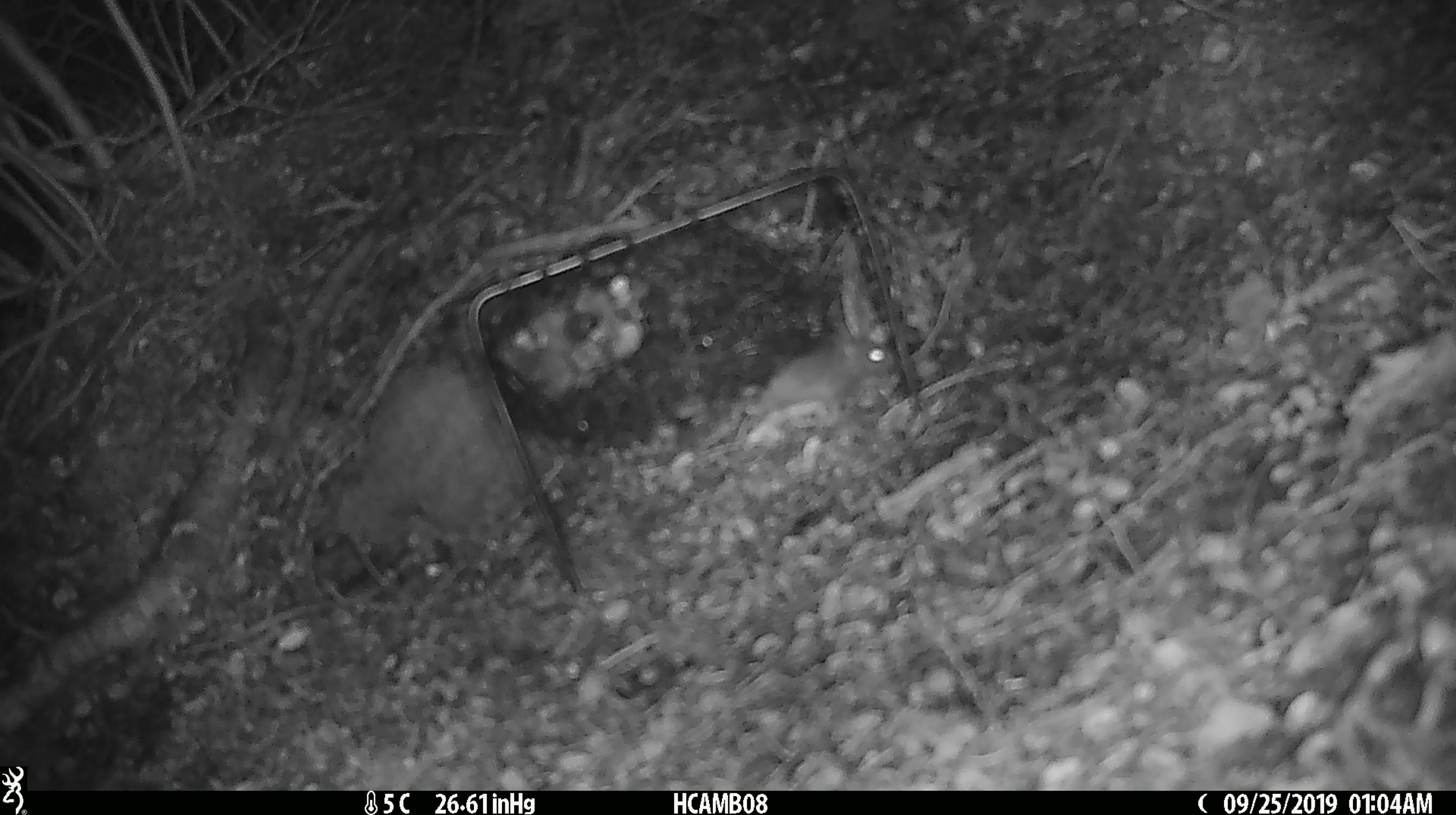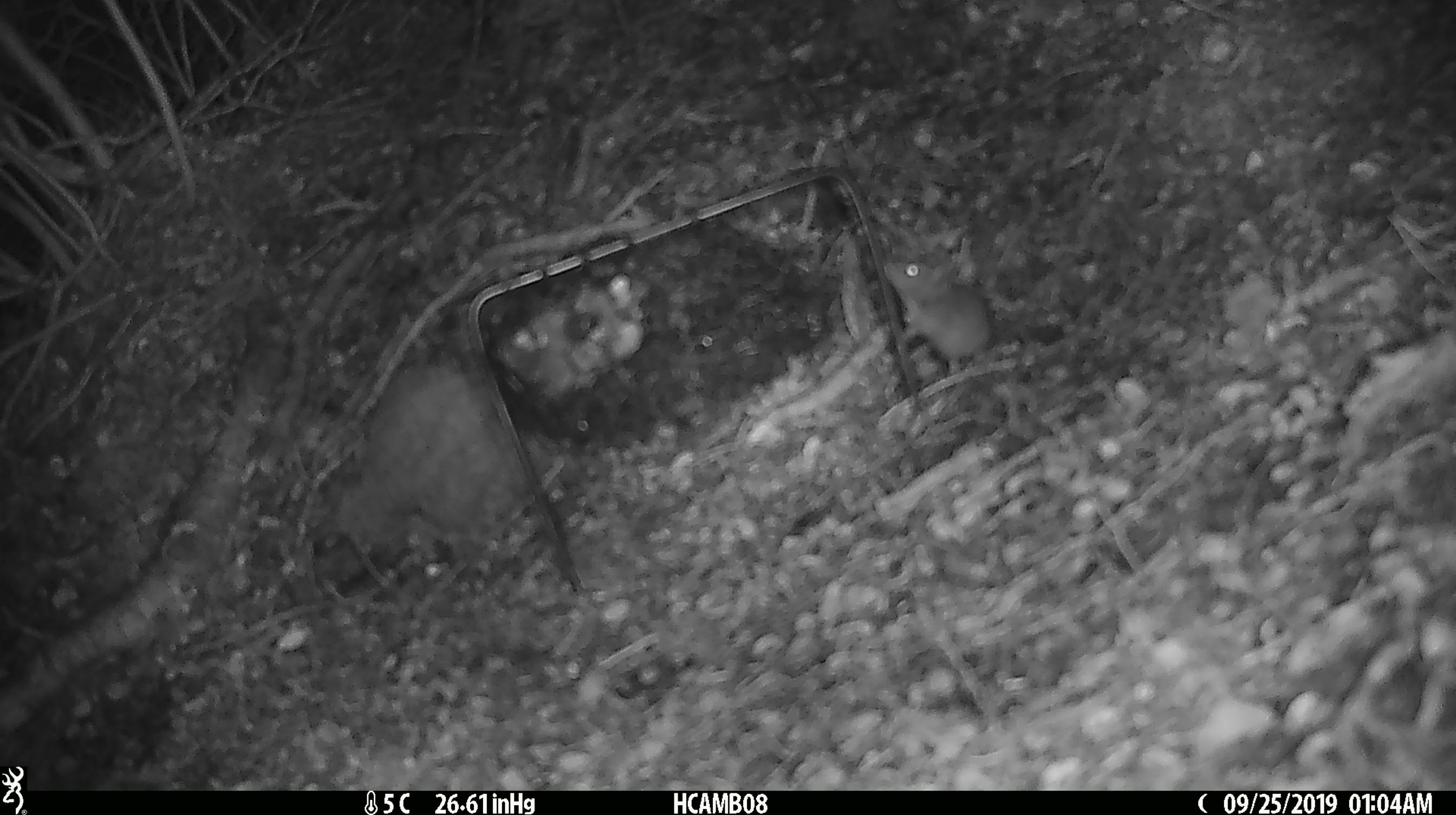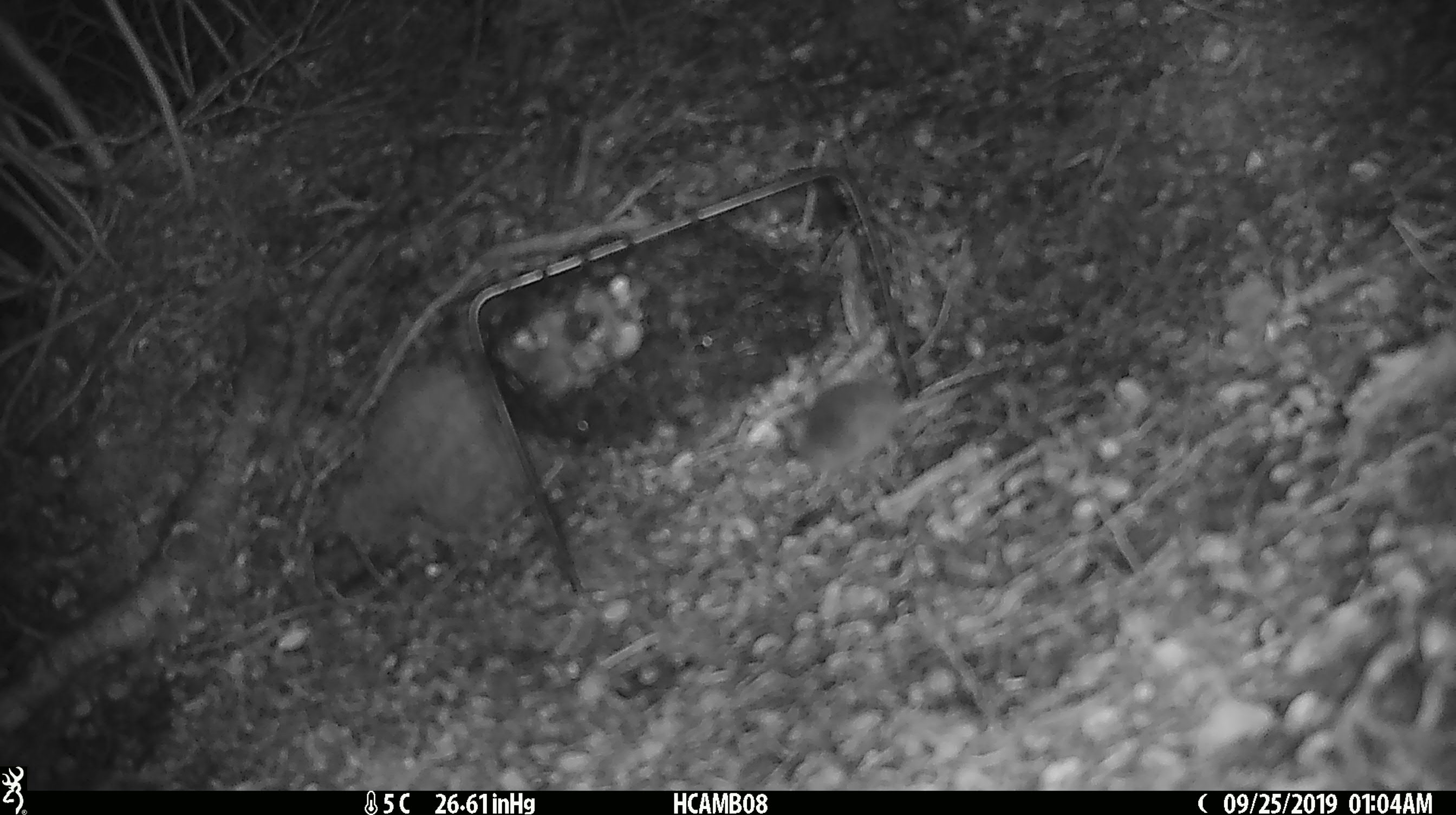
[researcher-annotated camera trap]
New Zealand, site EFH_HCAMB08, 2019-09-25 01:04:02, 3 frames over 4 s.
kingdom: Animalia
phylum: Chordata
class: Mammalia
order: Rodentia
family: Muridae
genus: Mus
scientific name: Mus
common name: mouse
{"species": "mouse (Mus)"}